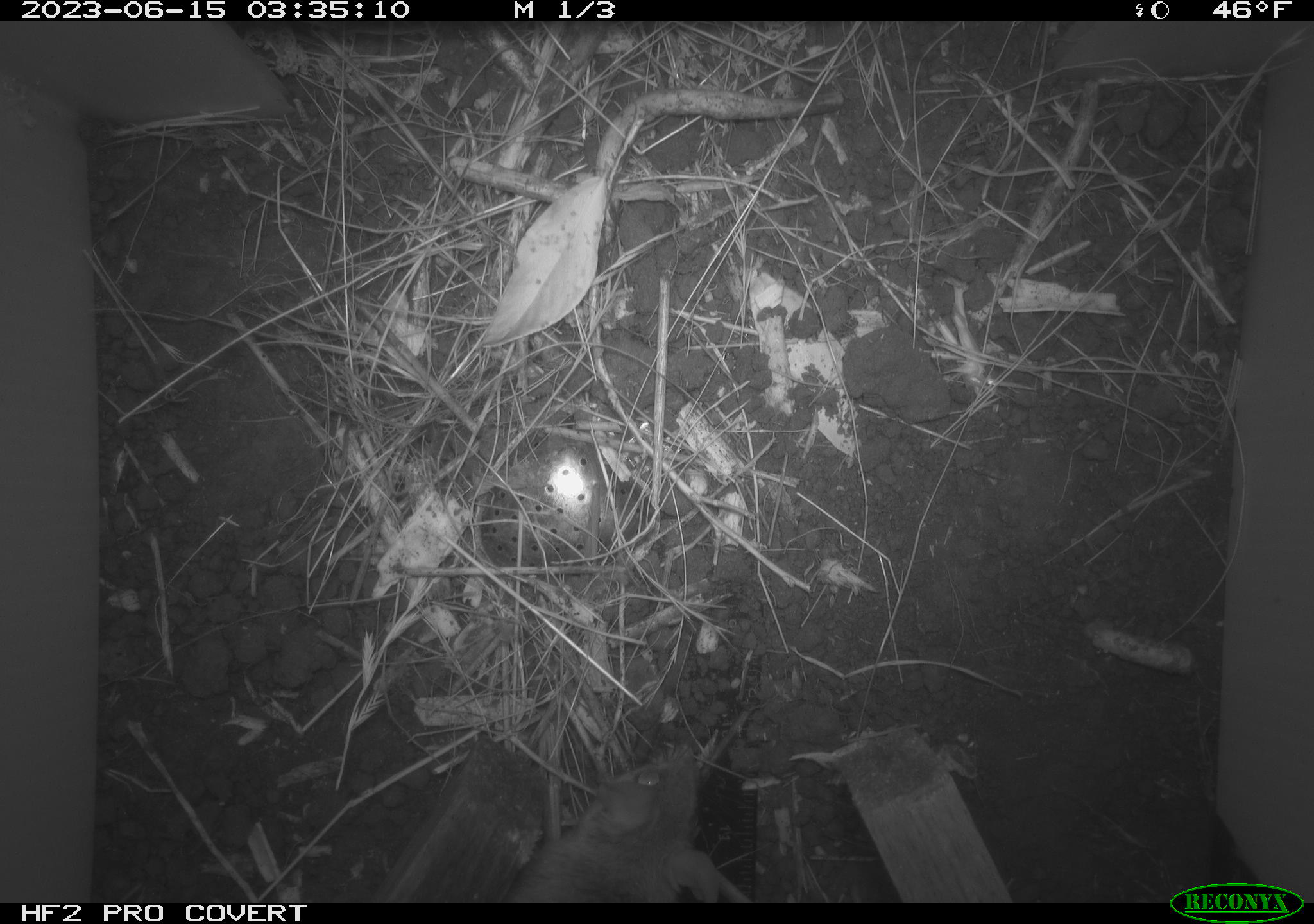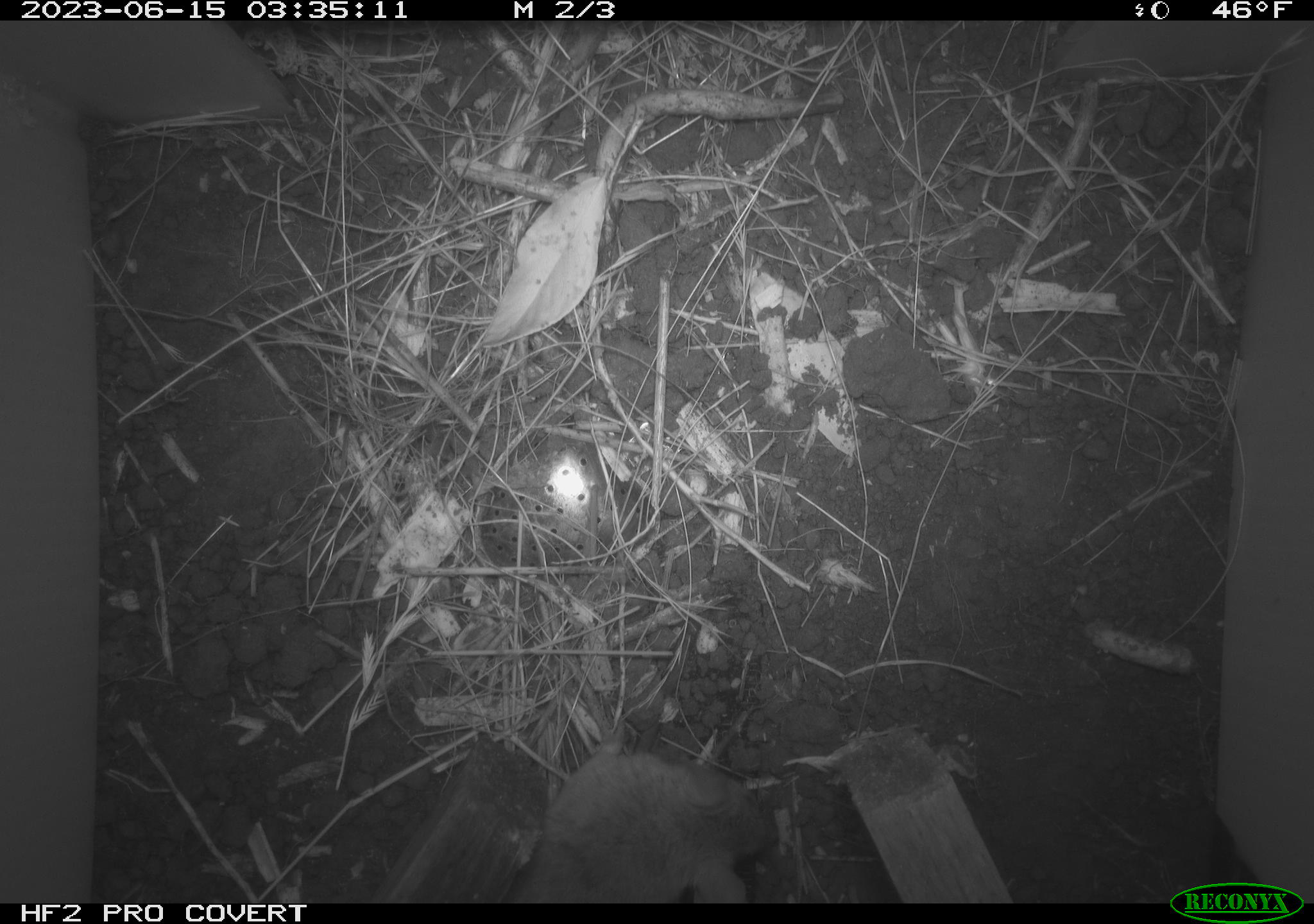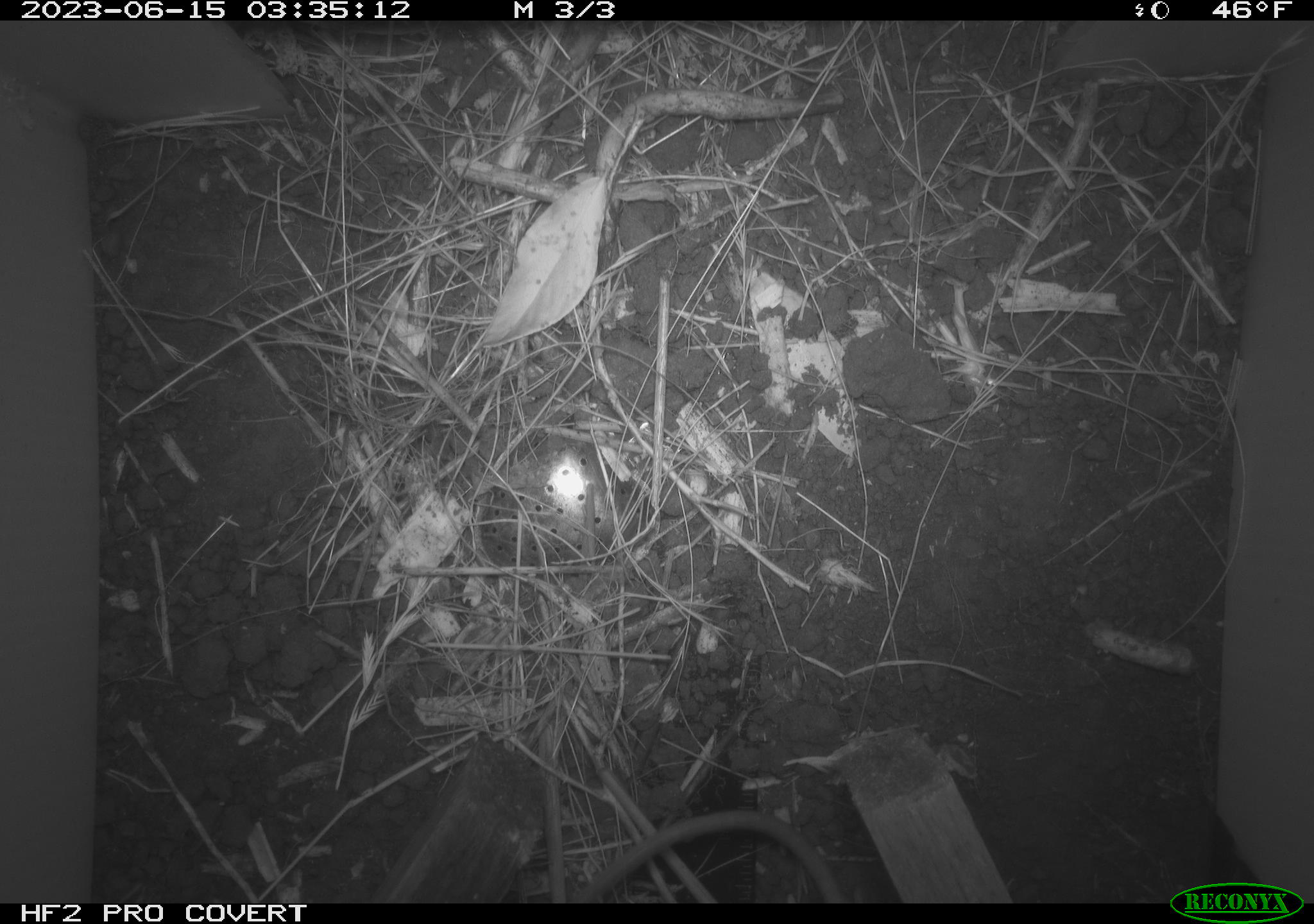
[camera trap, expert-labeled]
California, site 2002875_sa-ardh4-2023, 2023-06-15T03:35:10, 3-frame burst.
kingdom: Animalia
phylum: Chordata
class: Mammalia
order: Rodentia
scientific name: Rodentia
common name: mouse species